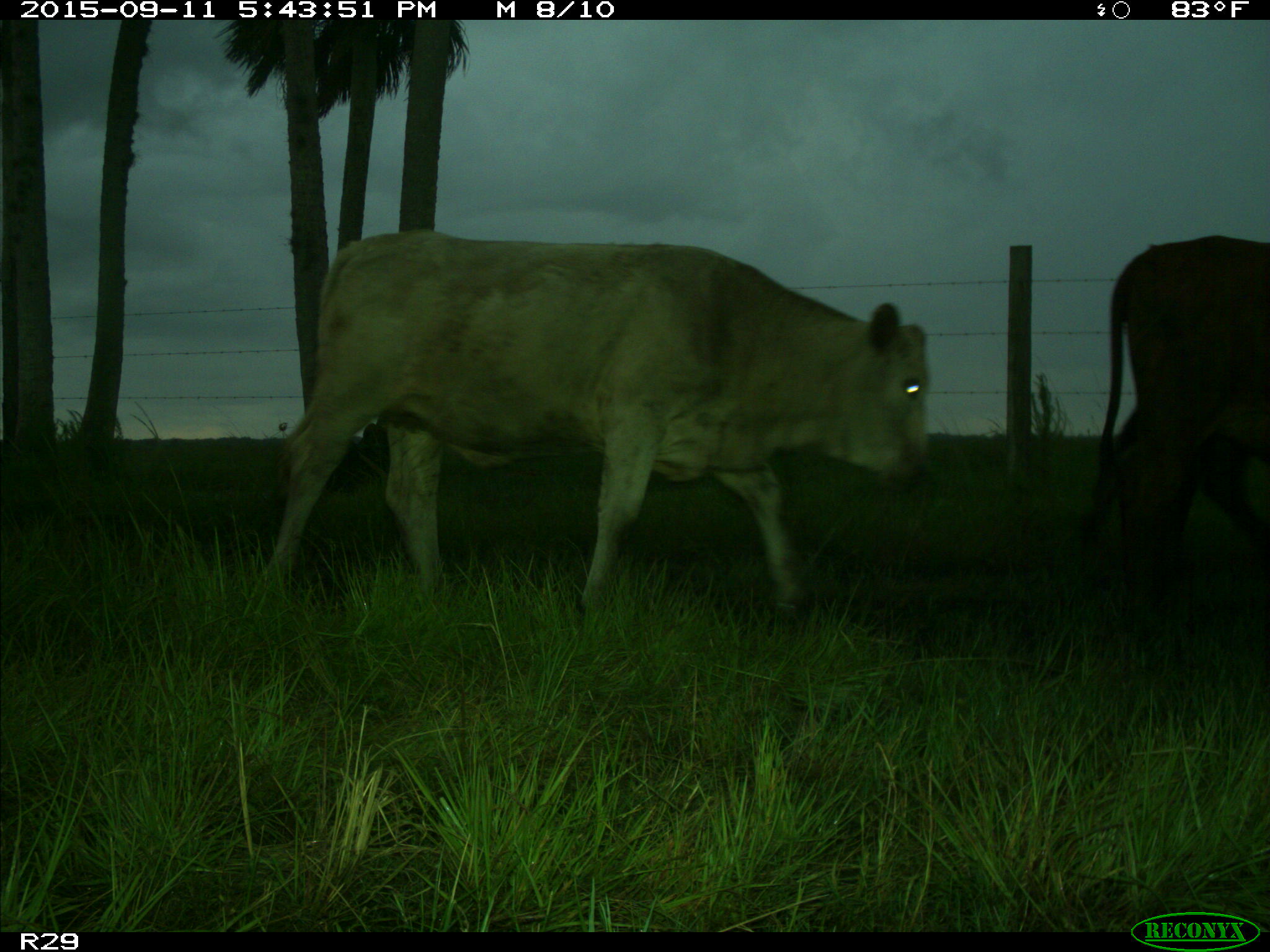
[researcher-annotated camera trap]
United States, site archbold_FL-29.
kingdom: Animalia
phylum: Chordata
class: Mammalia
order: Artiodactyla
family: Bovidae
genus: Bos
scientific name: Bos taurus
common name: domestic cow